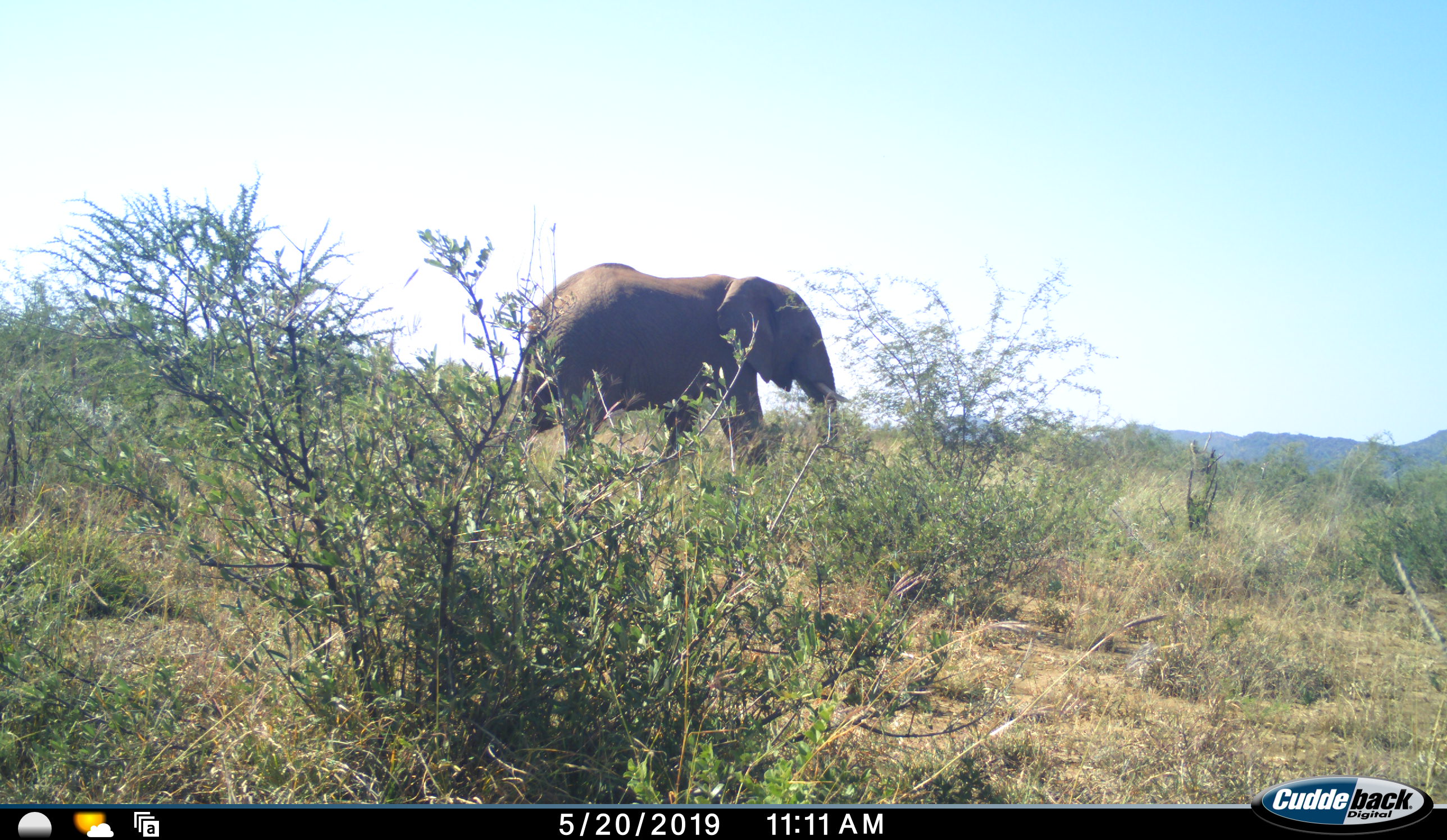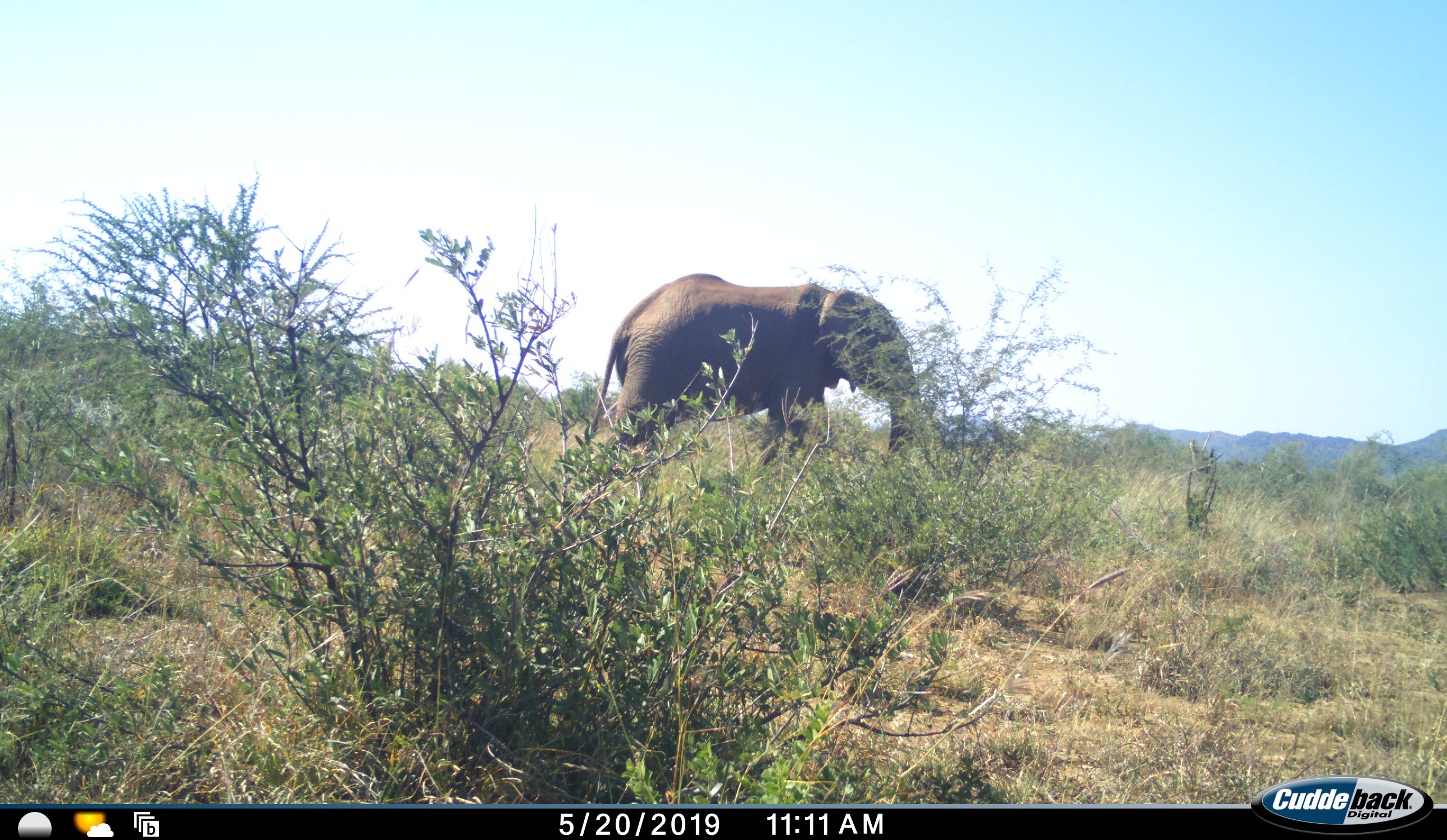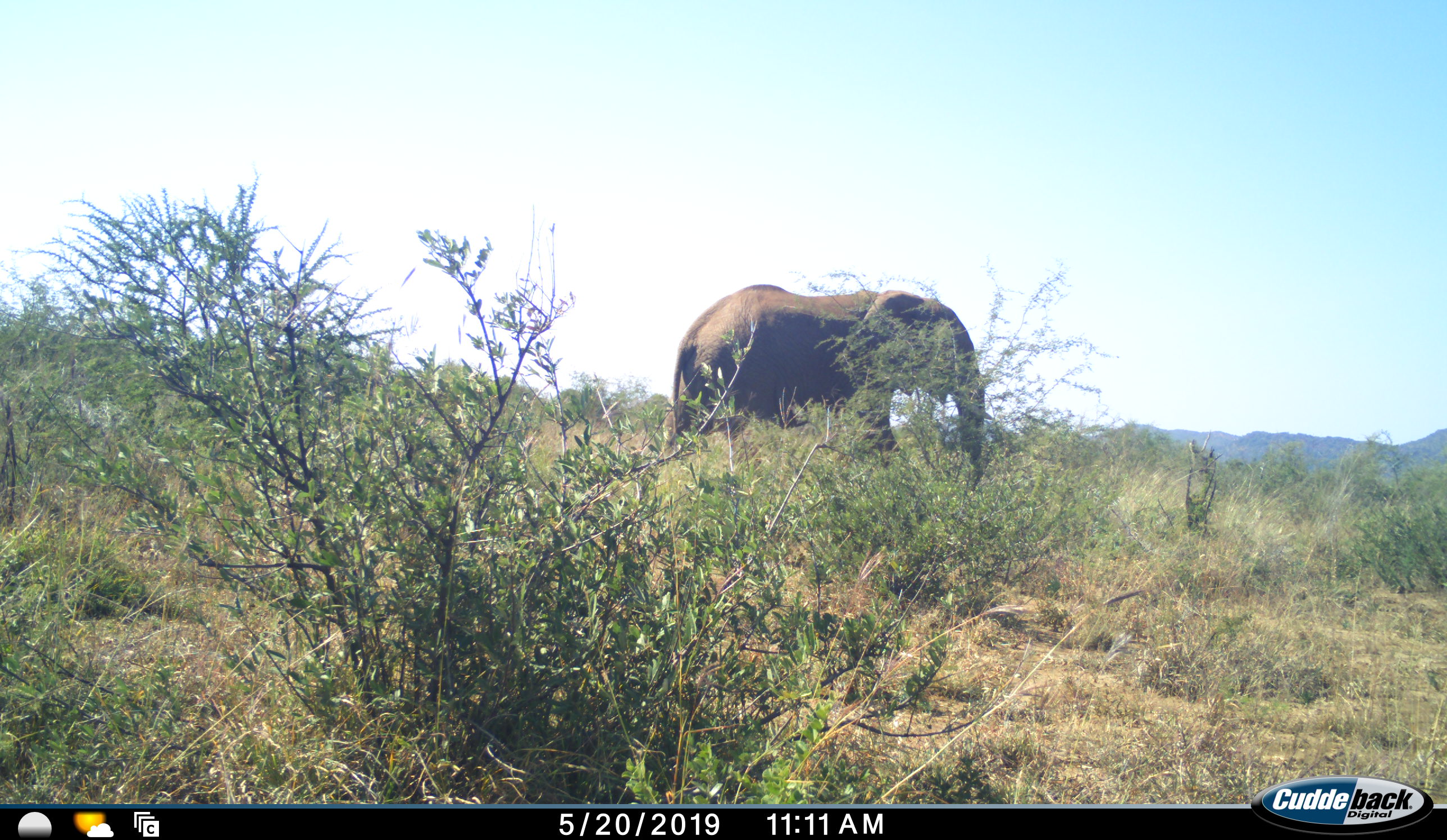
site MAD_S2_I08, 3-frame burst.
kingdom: Animalia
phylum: Chordata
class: Mammalia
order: Proboscidea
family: Elephantidae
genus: Loxodonta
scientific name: Loxodonta africana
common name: african bush elephant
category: elephant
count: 1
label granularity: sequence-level